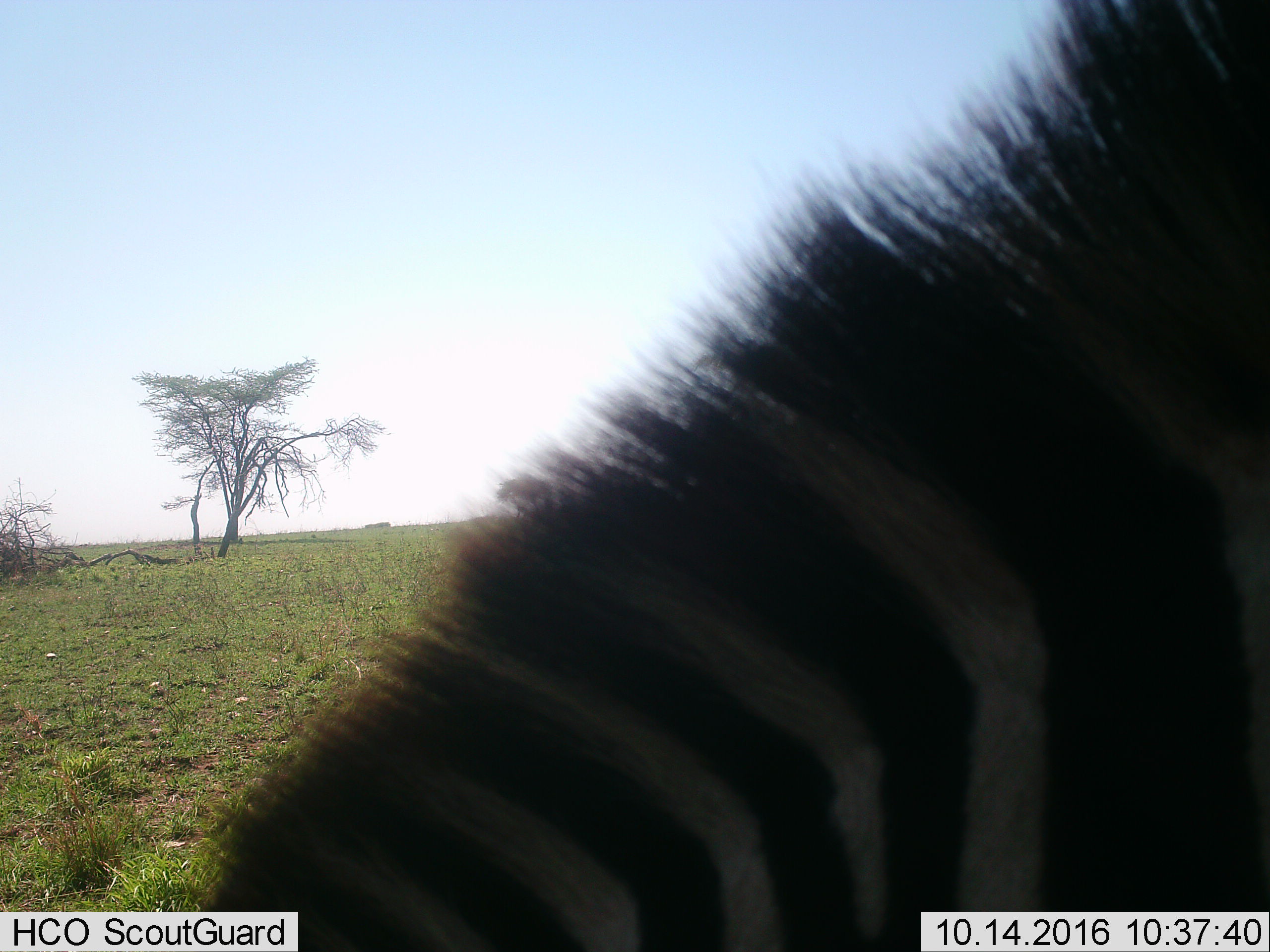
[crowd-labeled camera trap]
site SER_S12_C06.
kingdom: Animalia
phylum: Chordata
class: Mammalia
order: Perissodactyla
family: Equidae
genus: Equus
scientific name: Equus quagga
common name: plains zebra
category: zebraplains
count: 1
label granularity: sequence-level